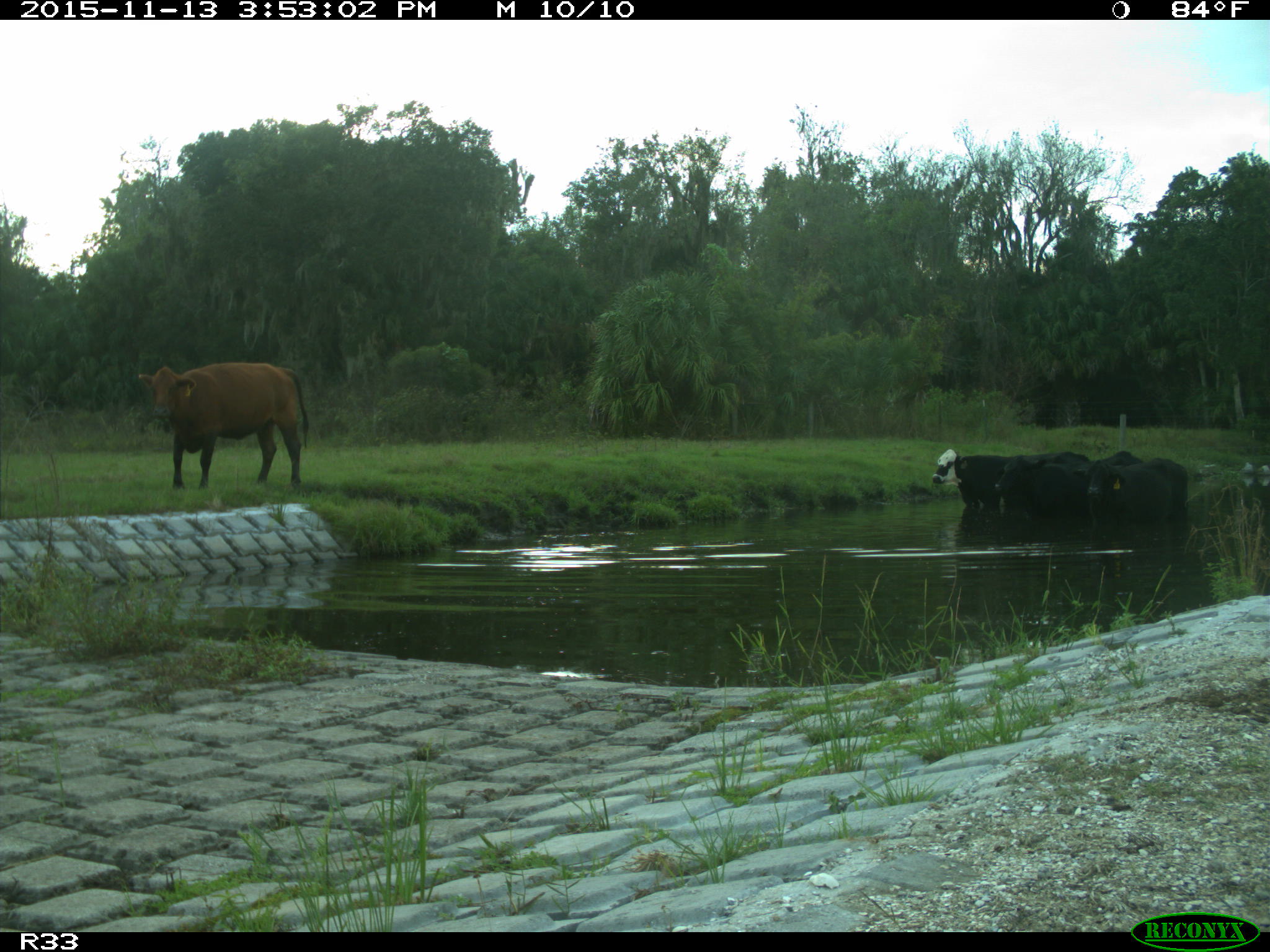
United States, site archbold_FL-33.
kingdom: Animalia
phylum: Chordata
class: Mammalia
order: Artiodactyla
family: Bovidae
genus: Bos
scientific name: Bos taurus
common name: domestic cow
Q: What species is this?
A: Bos taurus (domestic cow).